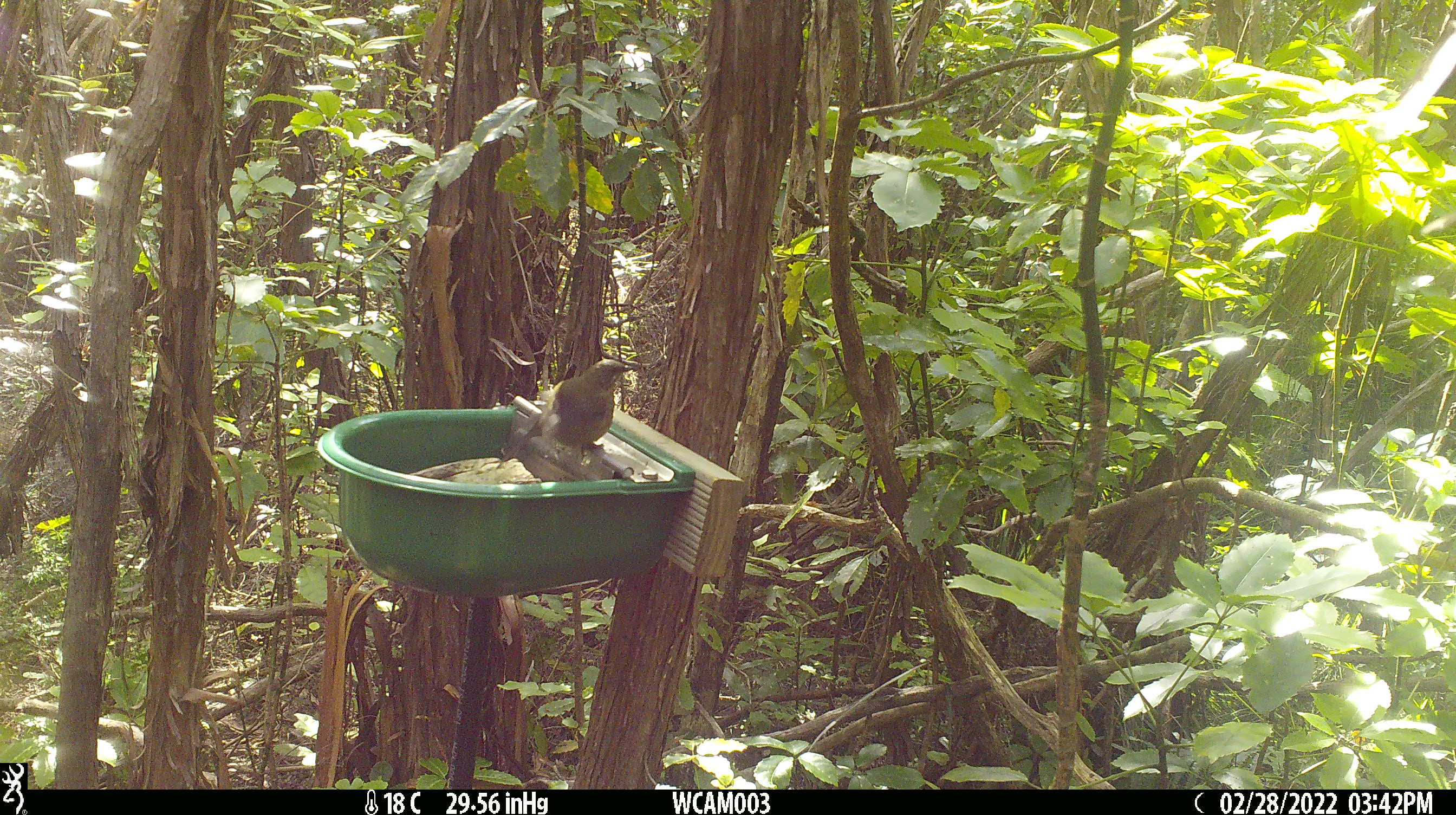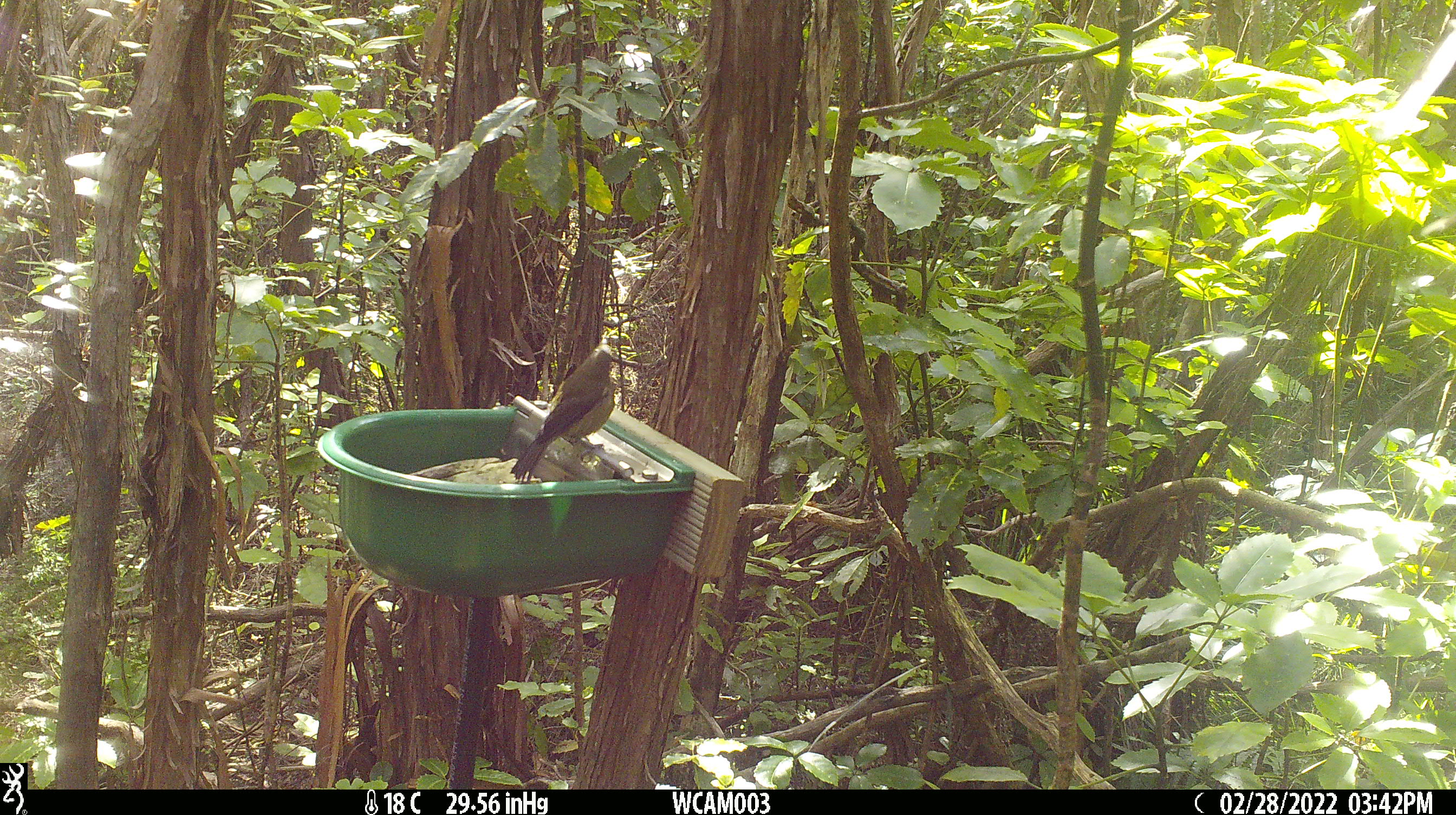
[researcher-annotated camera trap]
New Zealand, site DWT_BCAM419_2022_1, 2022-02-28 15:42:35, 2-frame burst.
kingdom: Animalia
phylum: Chordata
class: Aves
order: Passeriformes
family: Meliphagidae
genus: Anthornis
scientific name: Anthornis melanura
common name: new zealand bellbird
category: bellbird